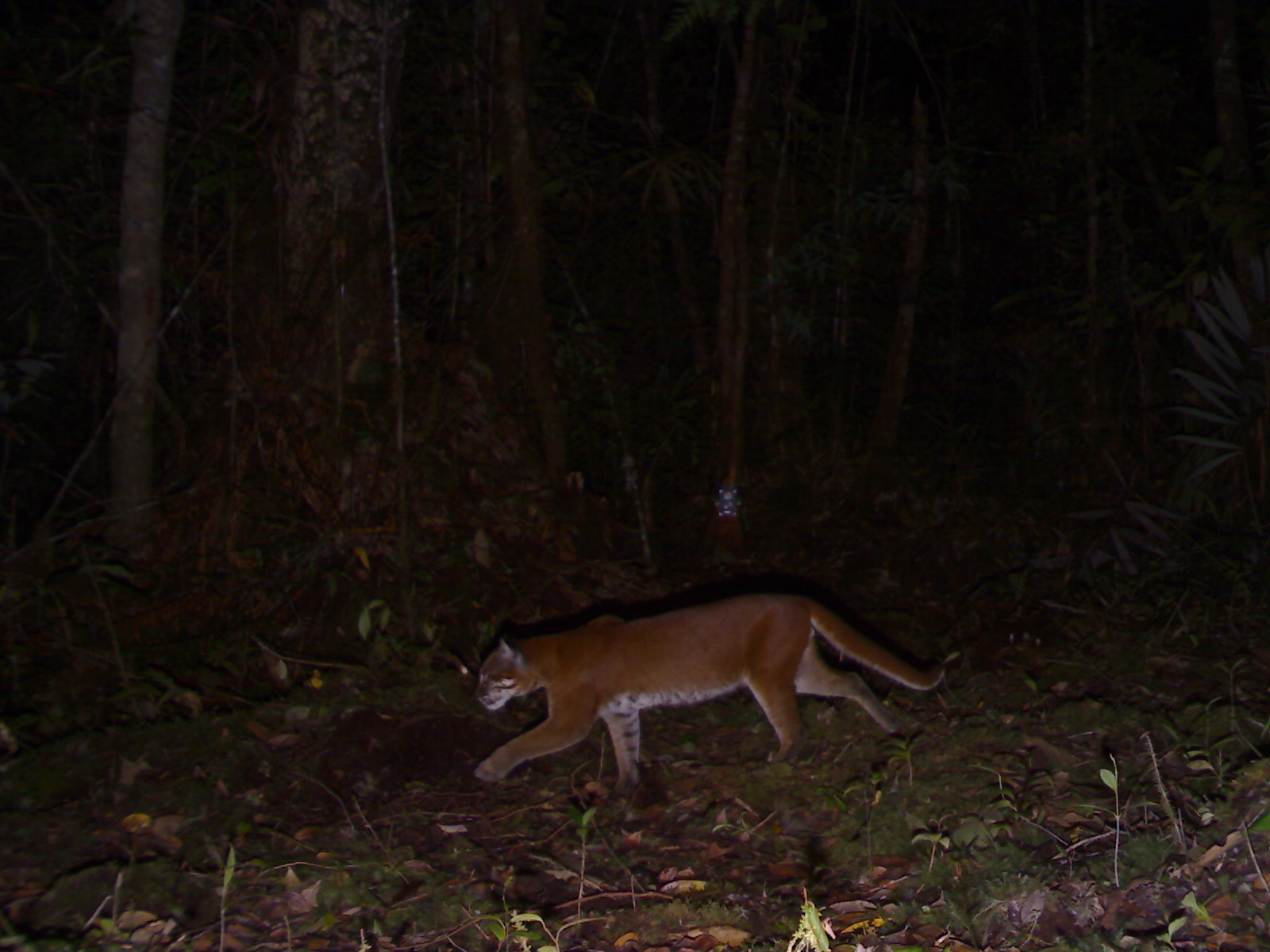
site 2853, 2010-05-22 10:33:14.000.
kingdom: Animalia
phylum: Chordata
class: Mammalia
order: Carnivora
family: Felidae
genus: Catopuma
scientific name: Catopuma temminckii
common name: asian golden cat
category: pardofelis temminckii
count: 1